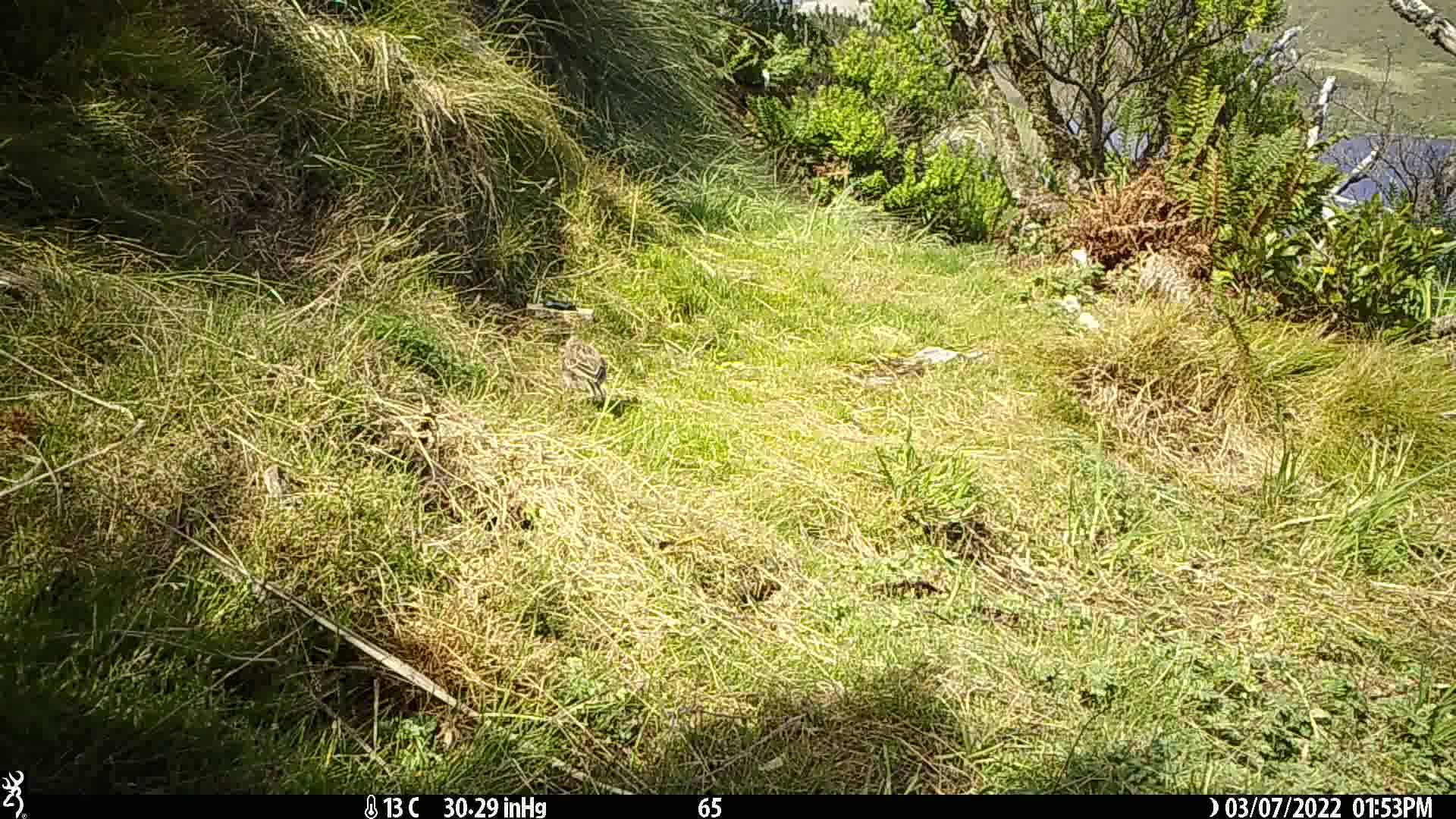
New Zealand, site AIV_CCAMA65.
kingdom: Animalia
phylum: Chordata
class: Aves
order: Passeriformes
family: Motacillidae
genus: Anthus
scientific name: Anthus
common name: pipit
Pipit (Anthus).